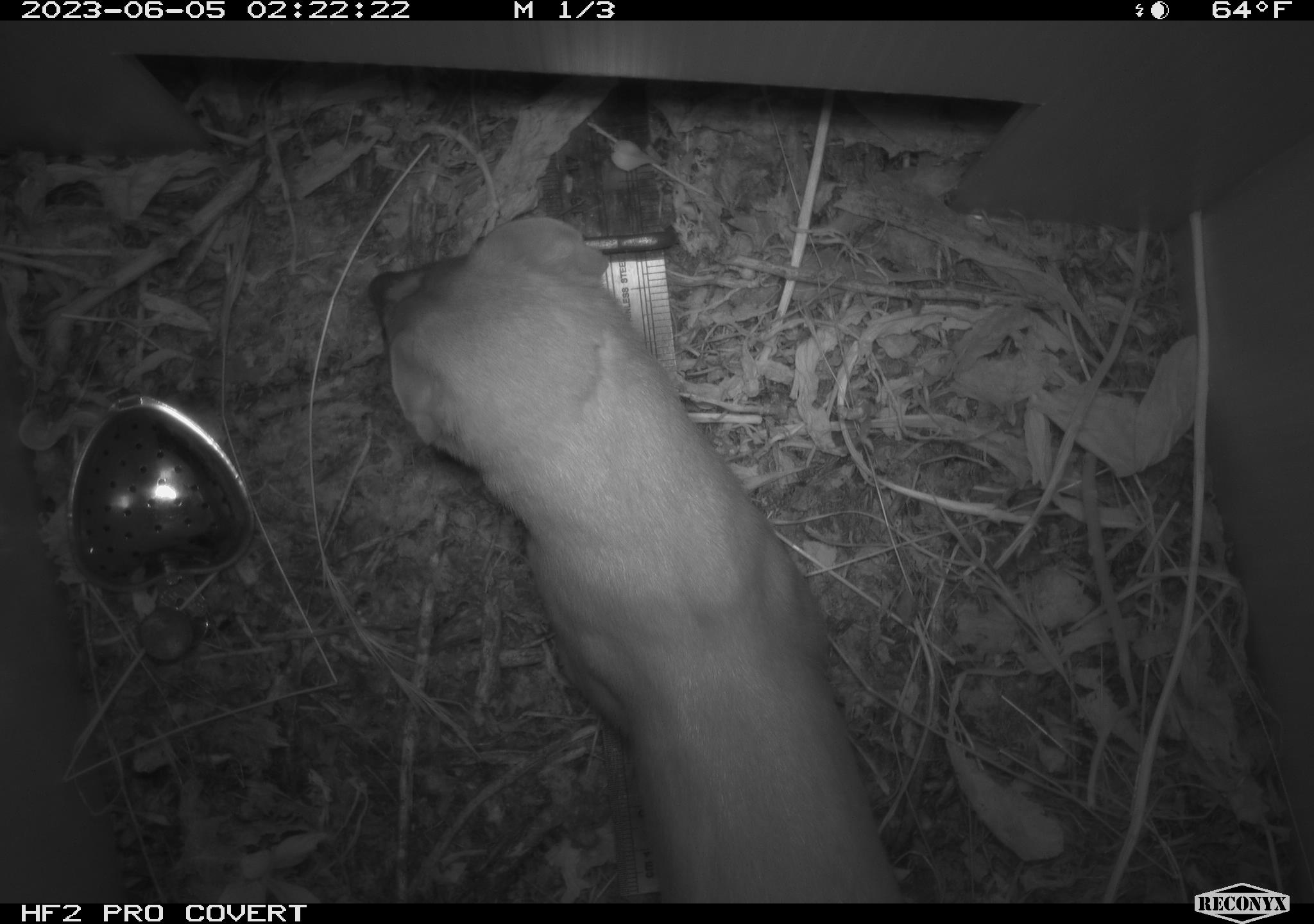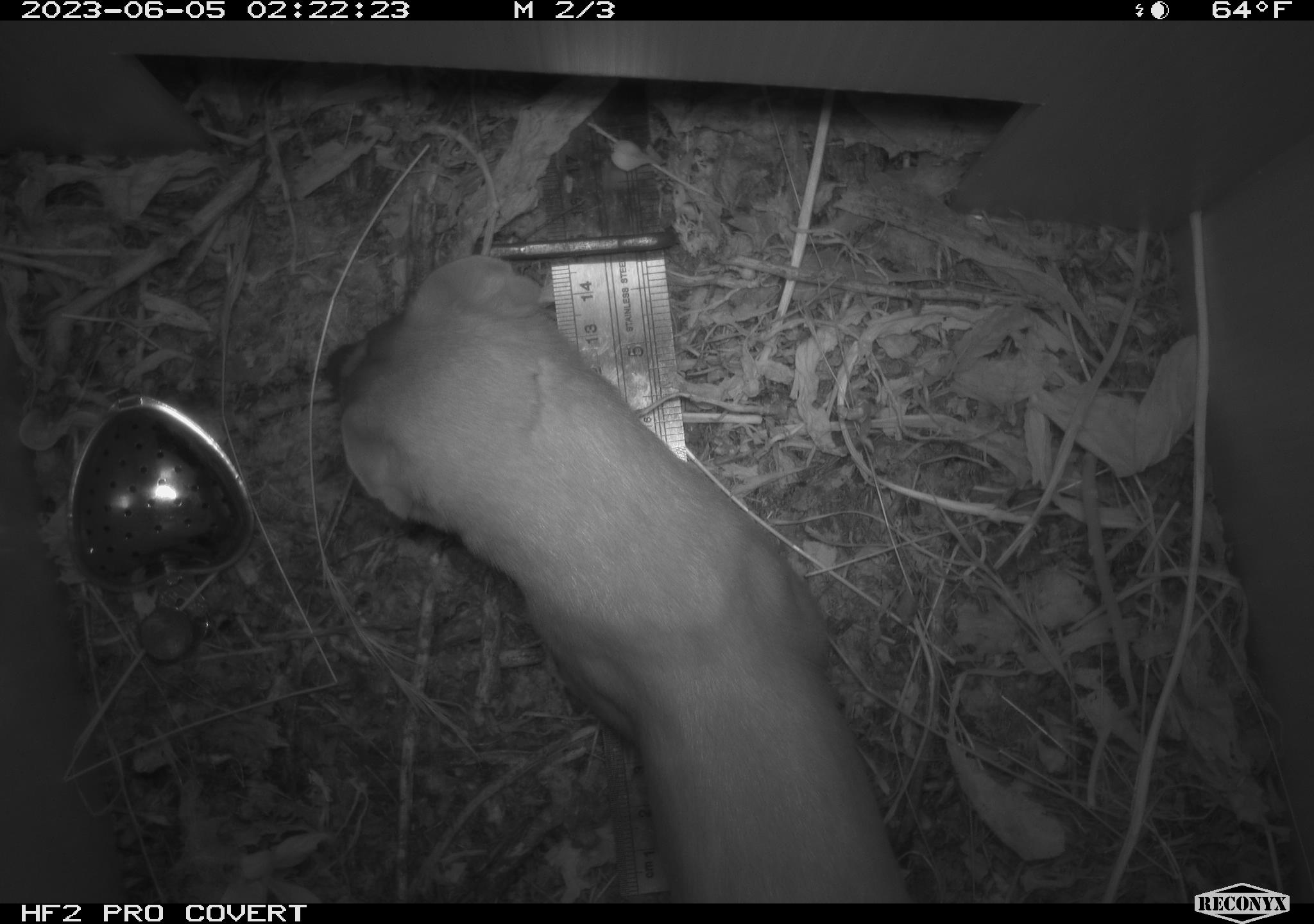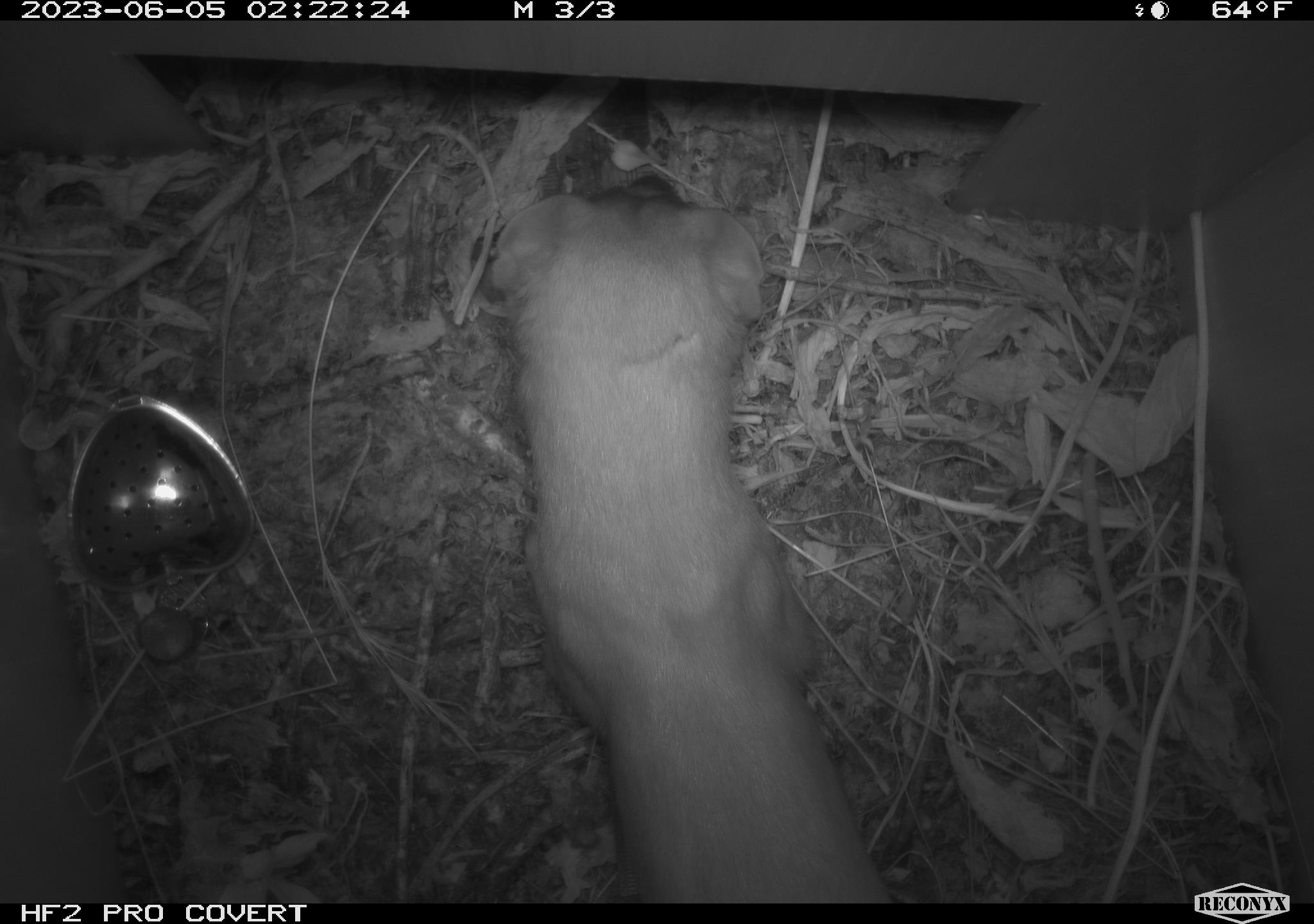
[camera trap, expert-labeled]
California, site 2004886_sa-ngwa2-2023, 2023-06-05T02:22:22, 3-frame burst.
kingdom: Animalia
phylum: Chordata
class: Mammalia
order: Carnivora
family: Mustelidae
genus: Neogale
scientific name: Neogale frenata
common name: long-tailed weasel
Long-tailed weasel (Neogale frenata).